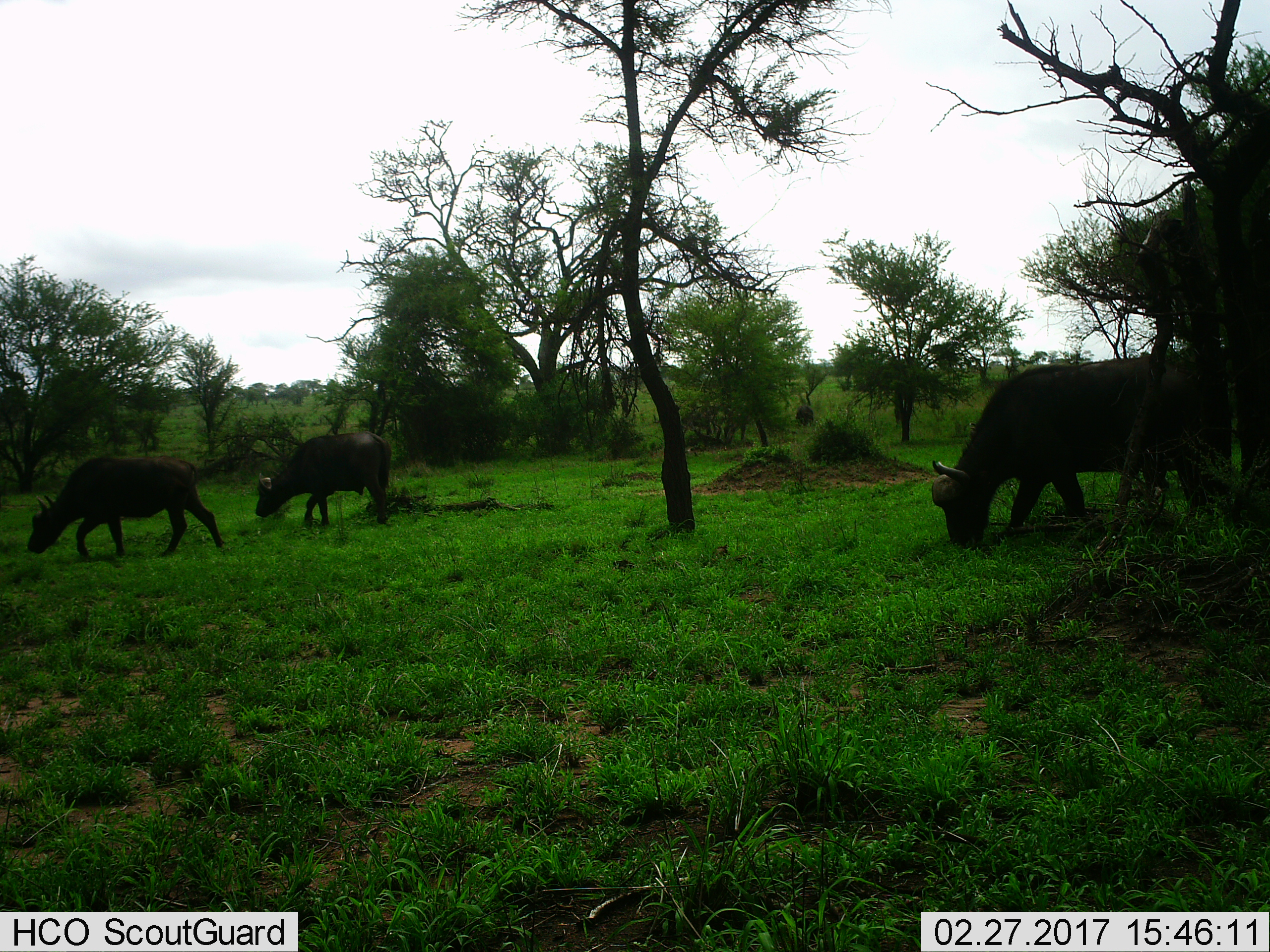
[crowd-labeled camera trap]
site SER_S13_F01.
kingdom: Animalia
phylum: Chordata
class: Mammalia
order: Artiodactyla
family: Bovidae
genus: Syncerus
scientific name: Syncerus caffer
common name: african buffalo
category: buffalo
Buffalo (african buffalo) (Syncerus caffer), count 3. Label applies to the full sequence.